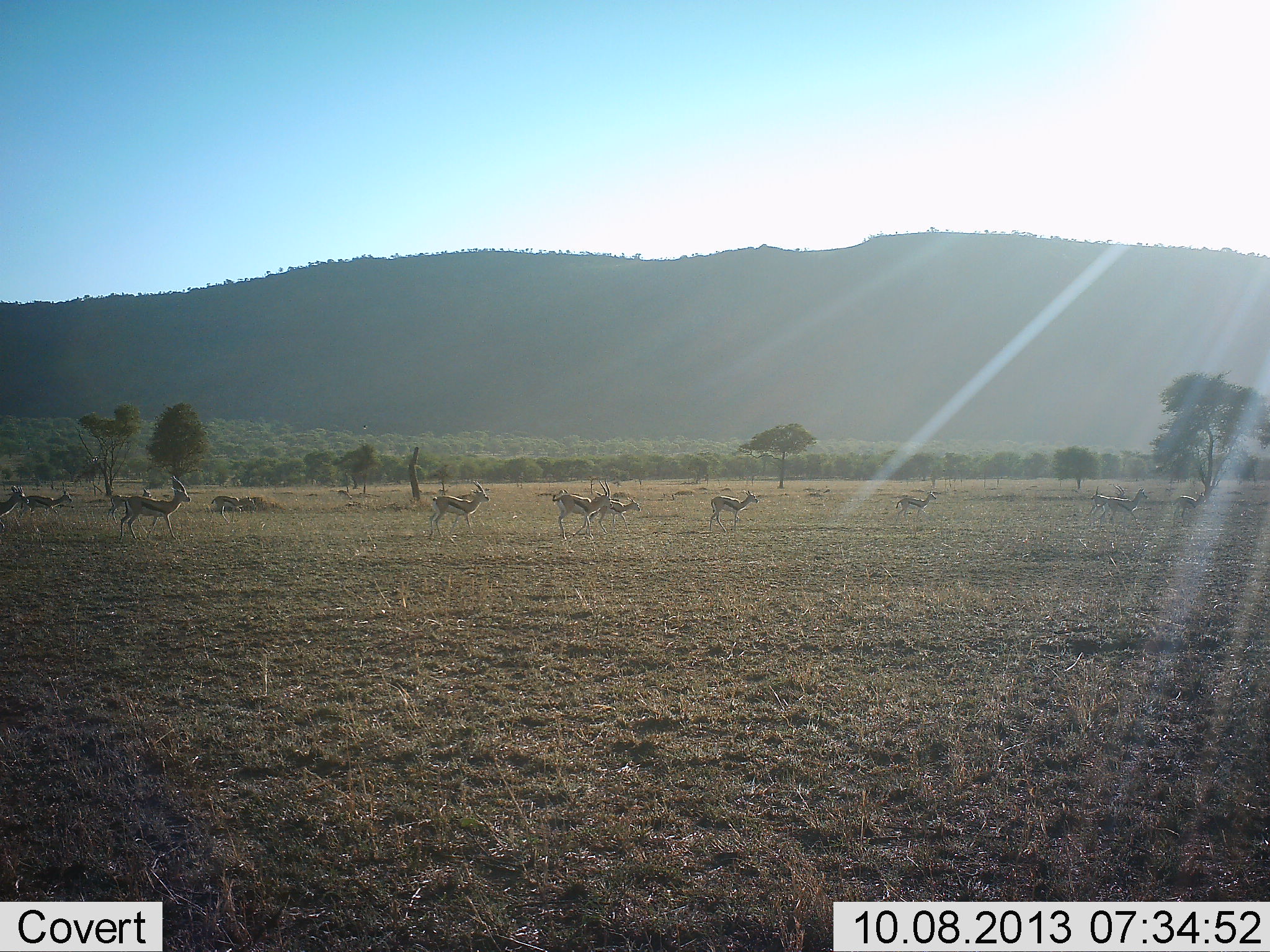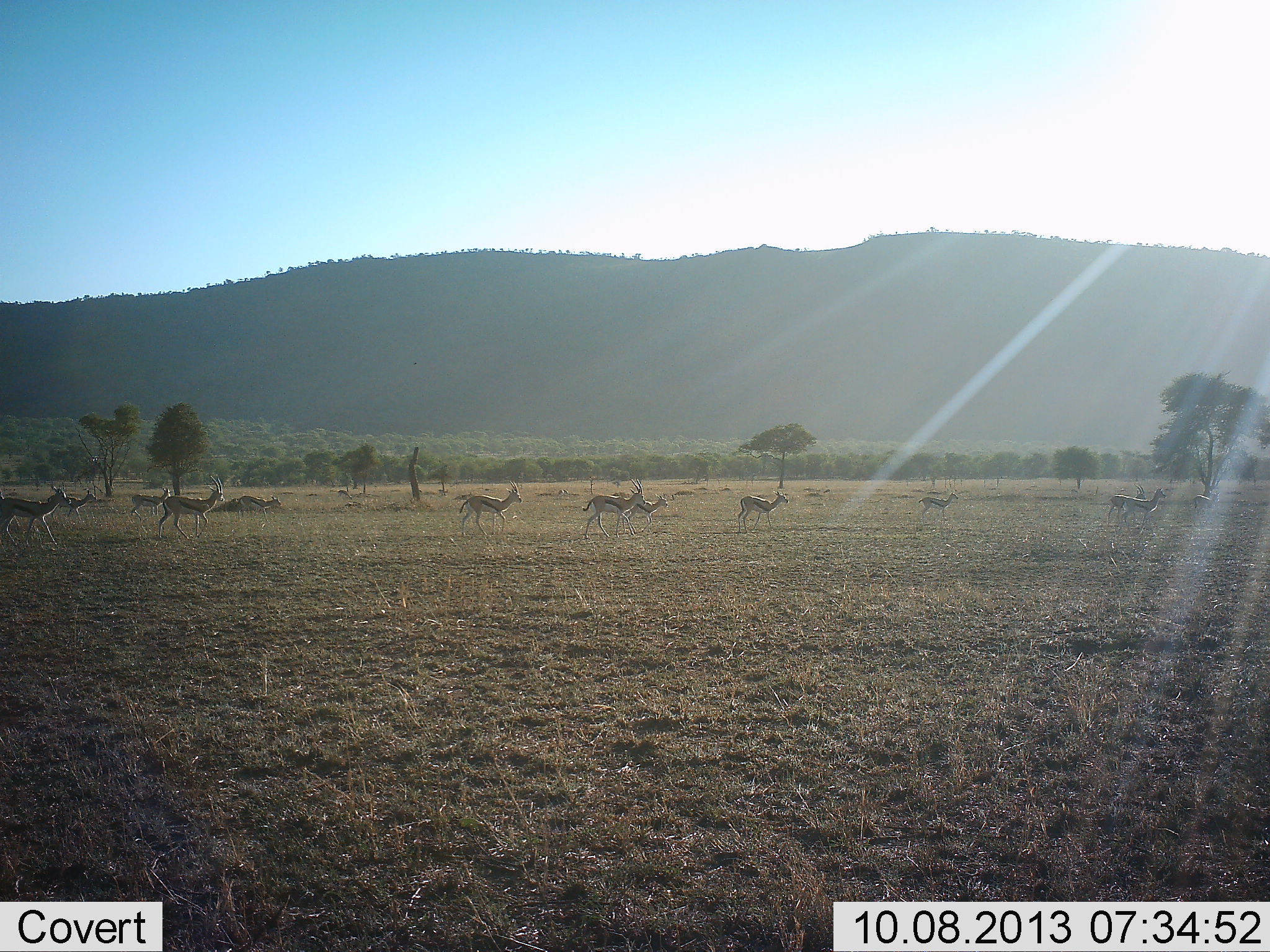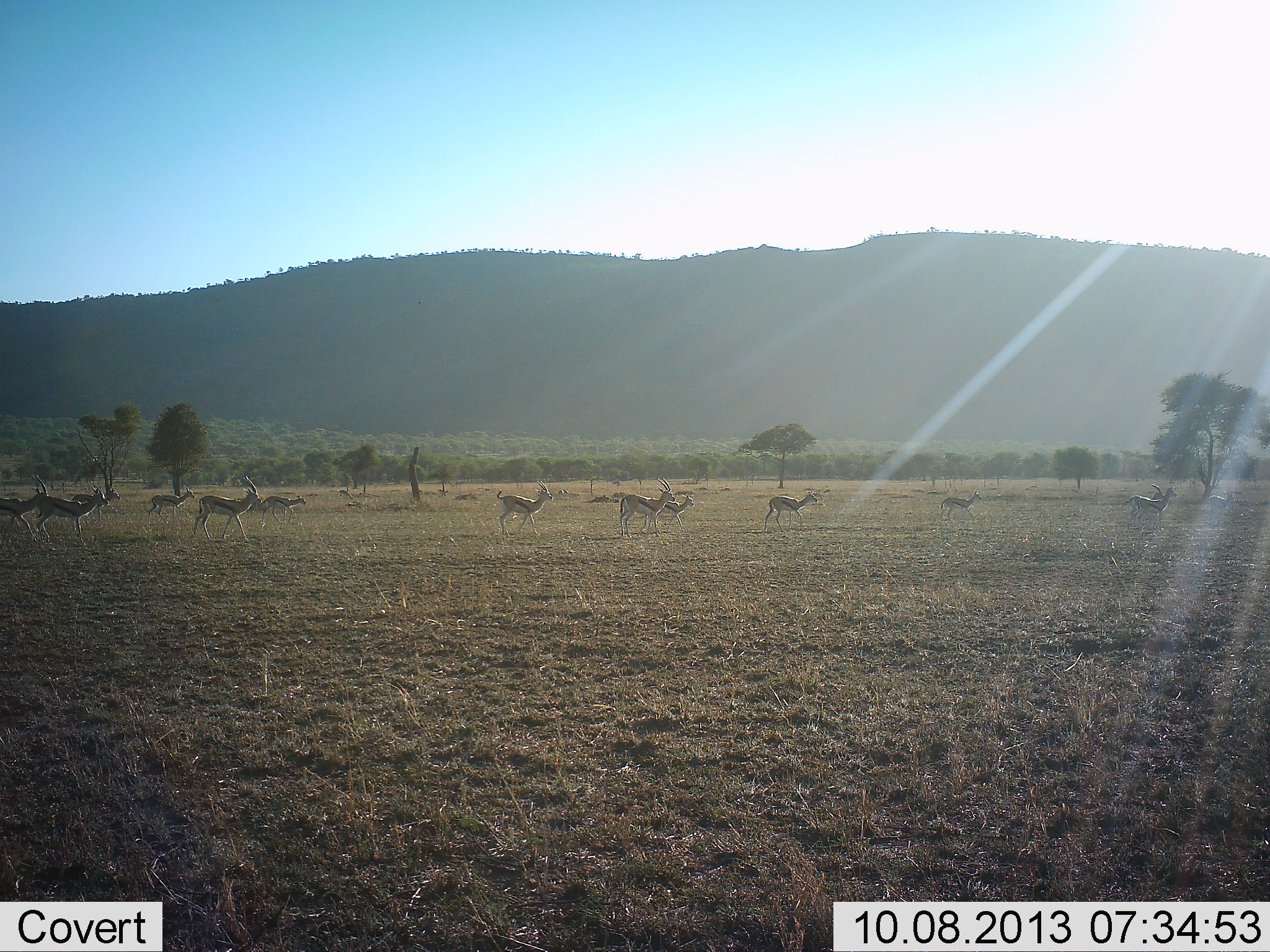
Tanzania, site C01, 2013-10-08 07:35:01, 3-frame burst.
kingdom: Animalia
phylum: Chordata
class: Mammalia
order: Artiodactyla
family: Bovidae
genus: Eudorcas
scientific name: Eudorcas thomsonii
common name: thomson's gazelle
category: gazellethomsons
Gazellethomsons (thomson's gazelle) (Eudorcas thomsonii), count 11-50. Behavior (volunteer vote fractions): standing 0%, resting 0%, moving 100%, interacting 0%. Young present (vote fraction): 10%. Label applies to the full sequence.